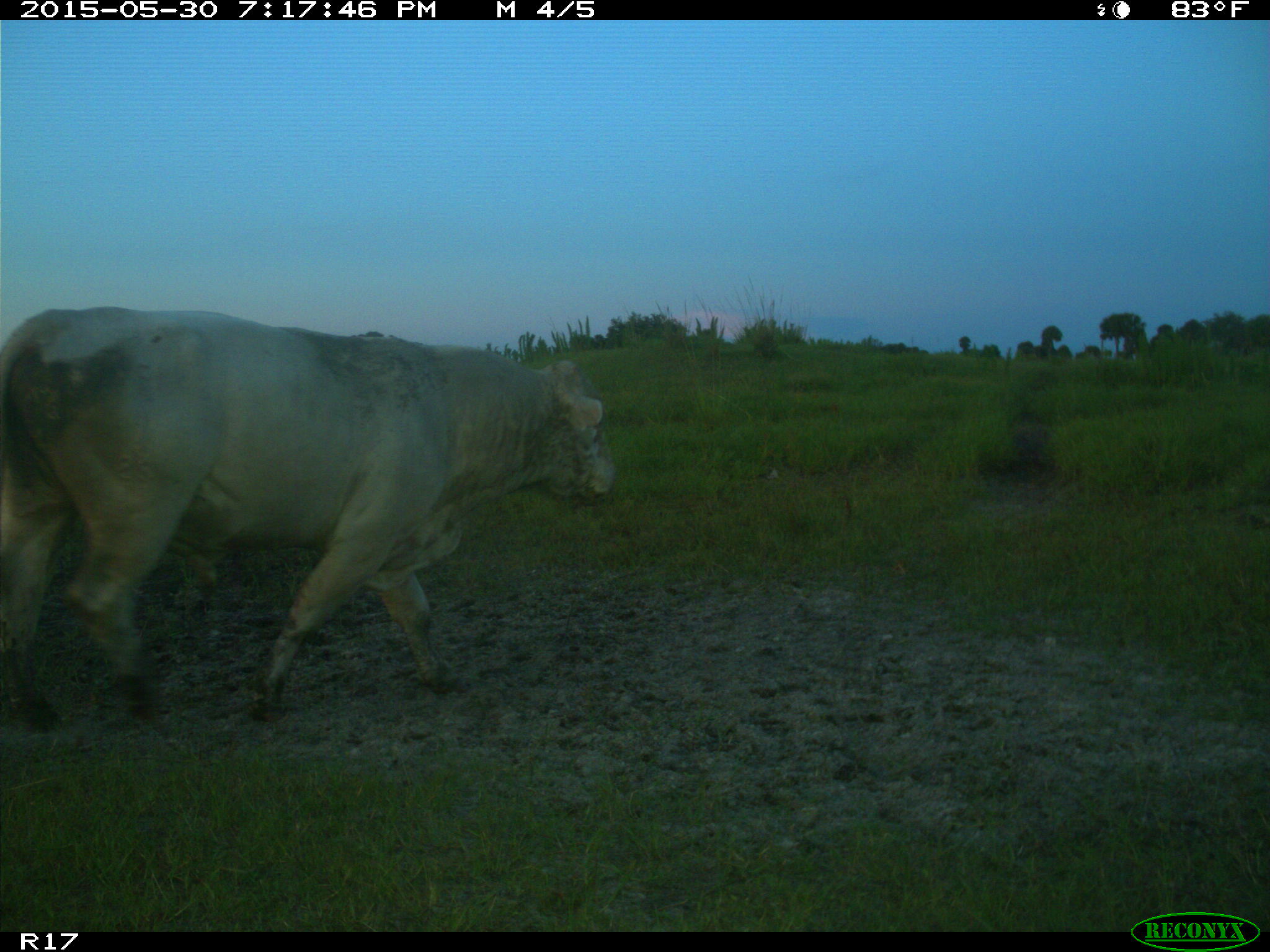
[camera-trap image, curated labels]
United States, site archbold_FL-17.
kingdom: Animalia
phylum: Chordata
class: Mammalia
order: Artiodactyla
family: Bovidae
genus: Bos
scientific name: Bos taurus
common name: domestic cow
Bos taurus (domestic cow).